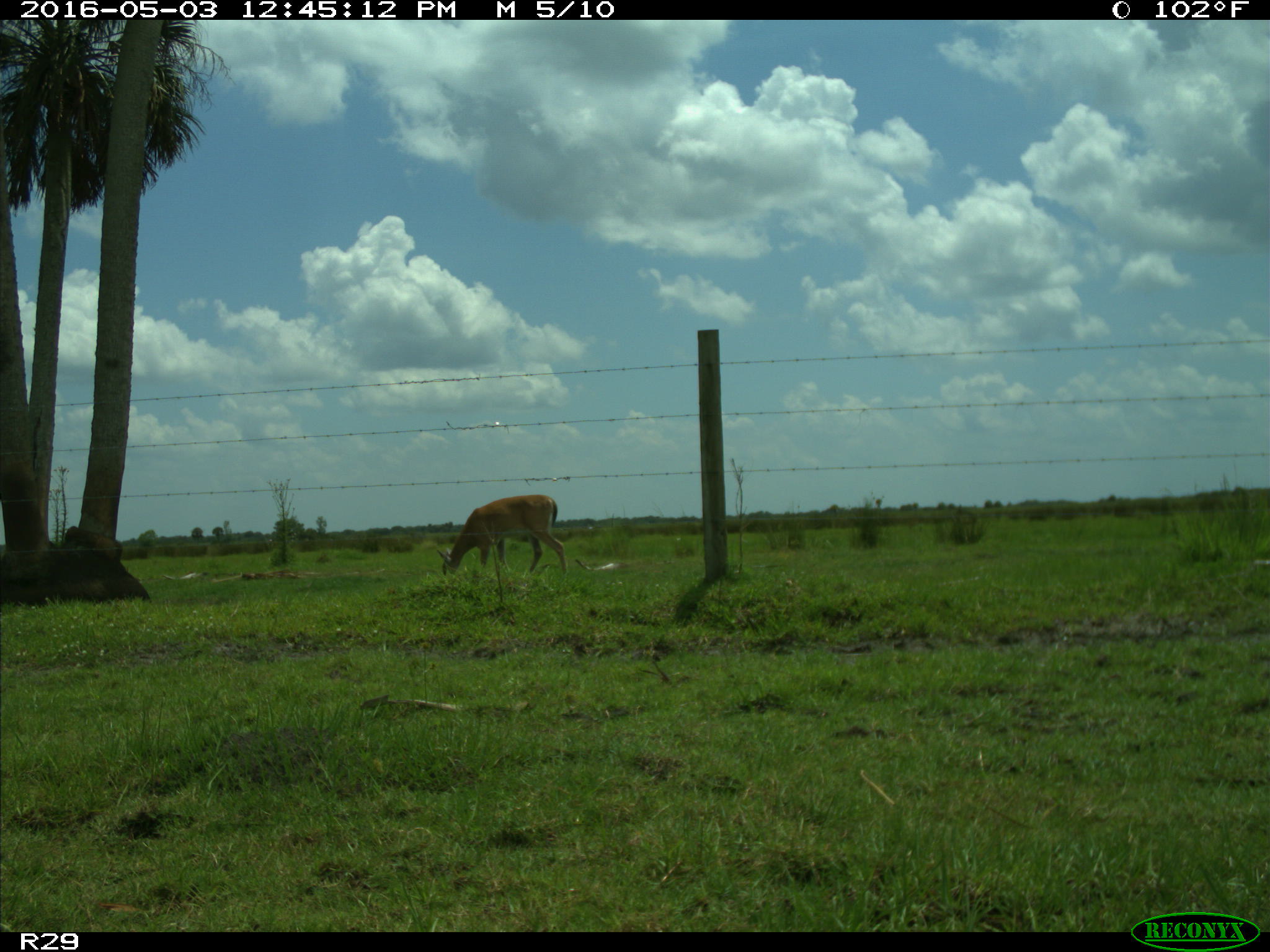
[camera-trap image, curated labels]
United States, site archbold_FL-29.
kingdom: Animalia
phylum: Chordata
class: Mammalia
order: Artiodactyla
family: Cervidae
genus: Odocoileus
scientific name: Odocoileus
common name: deer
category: unidentified deer